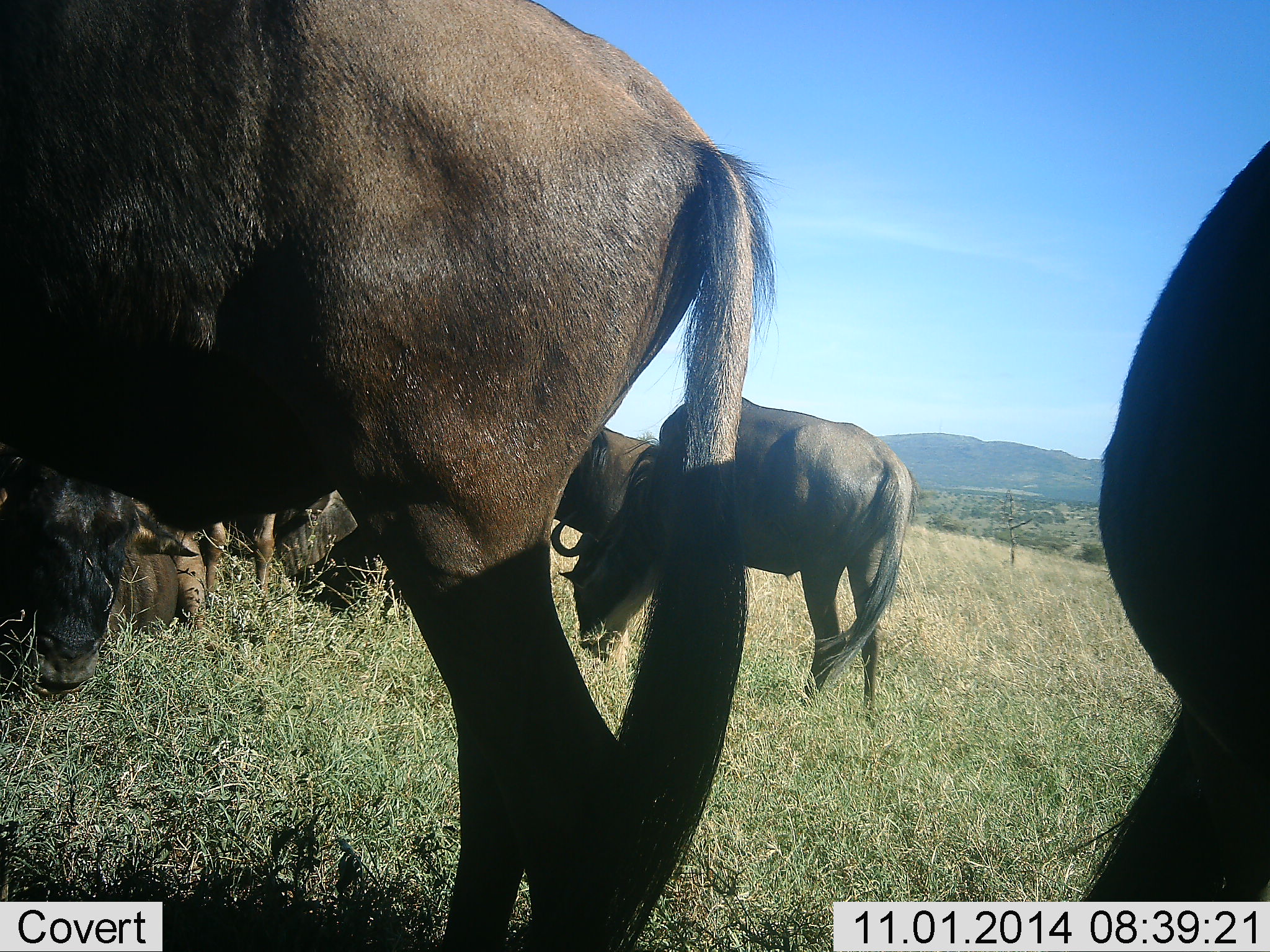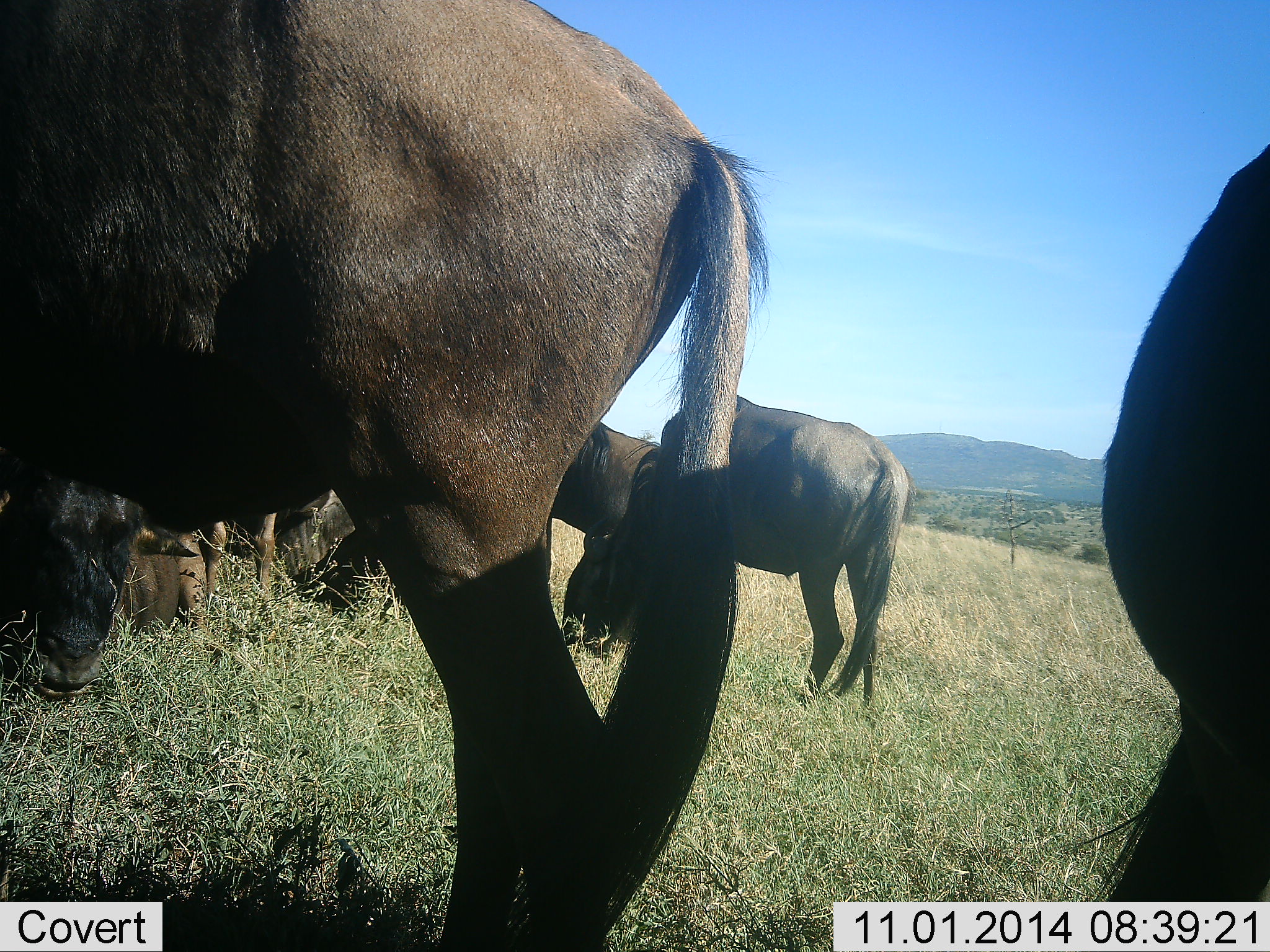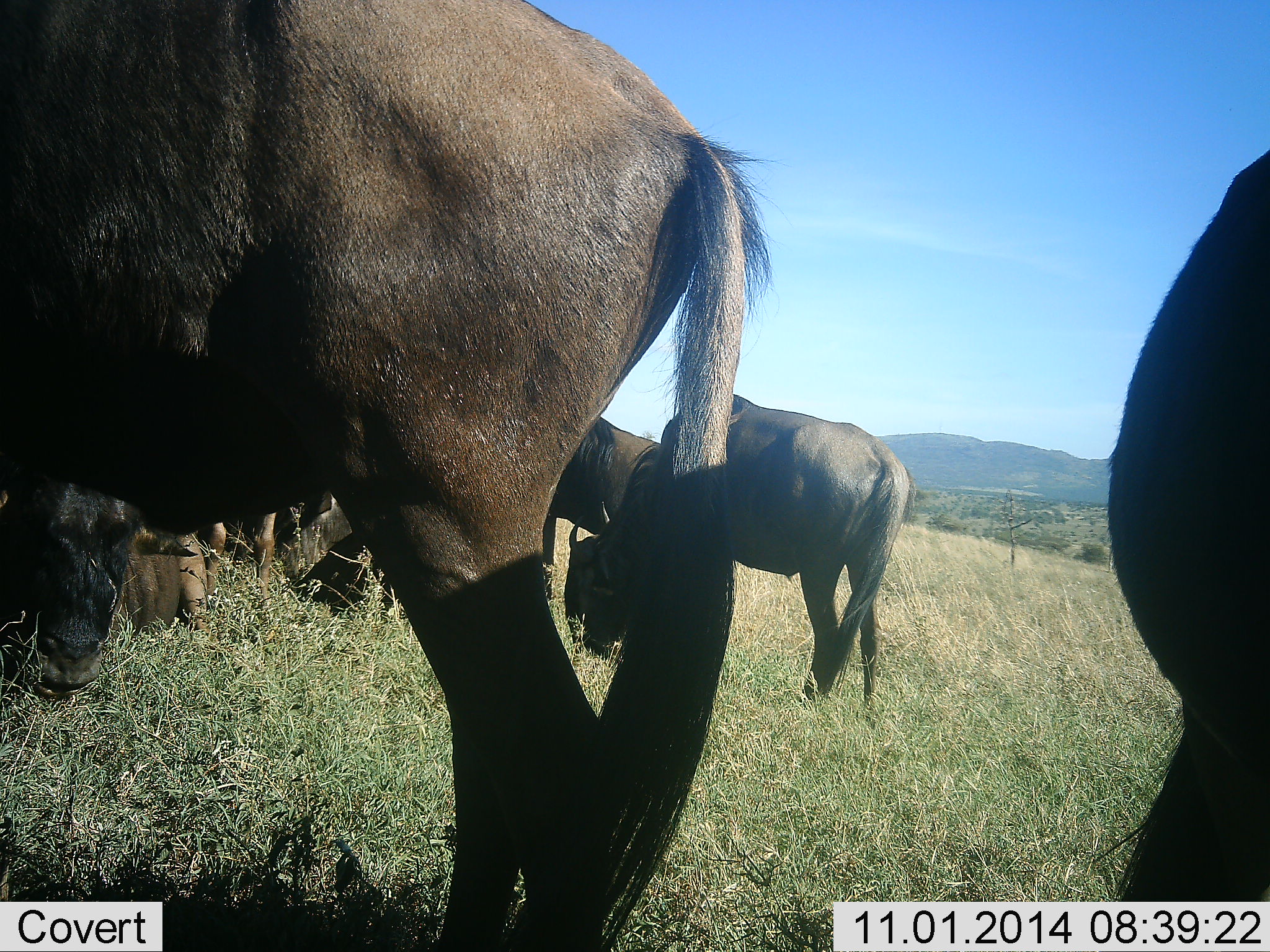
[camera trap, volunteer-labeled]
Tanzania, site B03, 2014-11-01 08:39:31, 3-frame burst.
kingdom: Animalia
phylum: Chordata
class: Mammalia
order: Artiodactyla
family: Bovidae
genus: Connochaetes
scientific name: Connochaetes taurinus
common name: blue wildebeest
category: wildebeest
Wildebeest (blue wildebeest) (Connochaetes taurinus), count 6. Behavior (volunteer vote fractions): standing 80%, resting 20%, moving 0%, interacting 20%. Young present (vote fraction): 0%. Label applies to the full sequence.